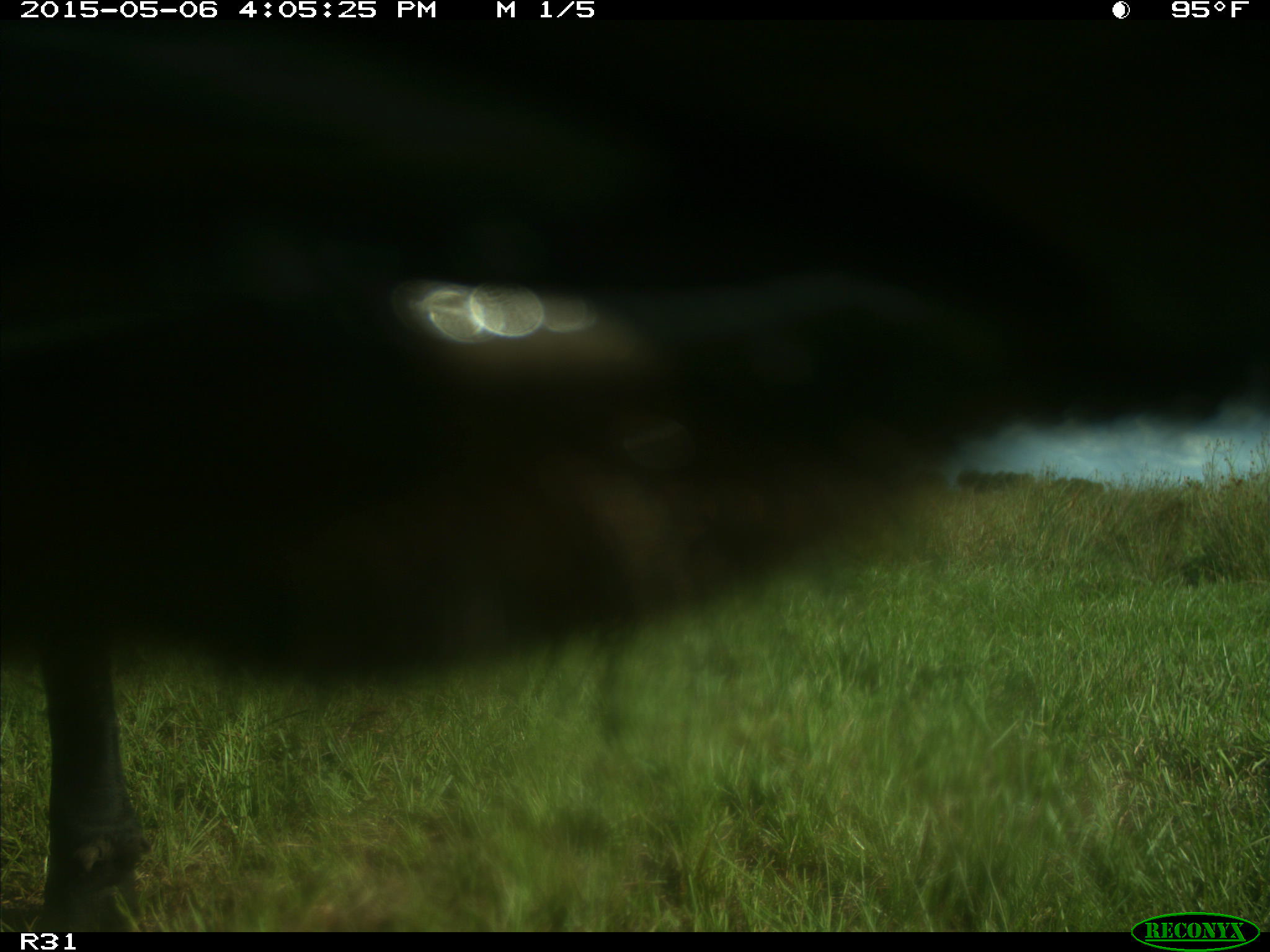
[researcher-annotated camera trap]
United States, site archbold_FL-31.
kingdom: Animalia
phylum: Chordata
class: Mammalia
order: Artiodactyla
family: Bovidae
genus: Bos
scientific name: Bos taurus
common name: domestic cow